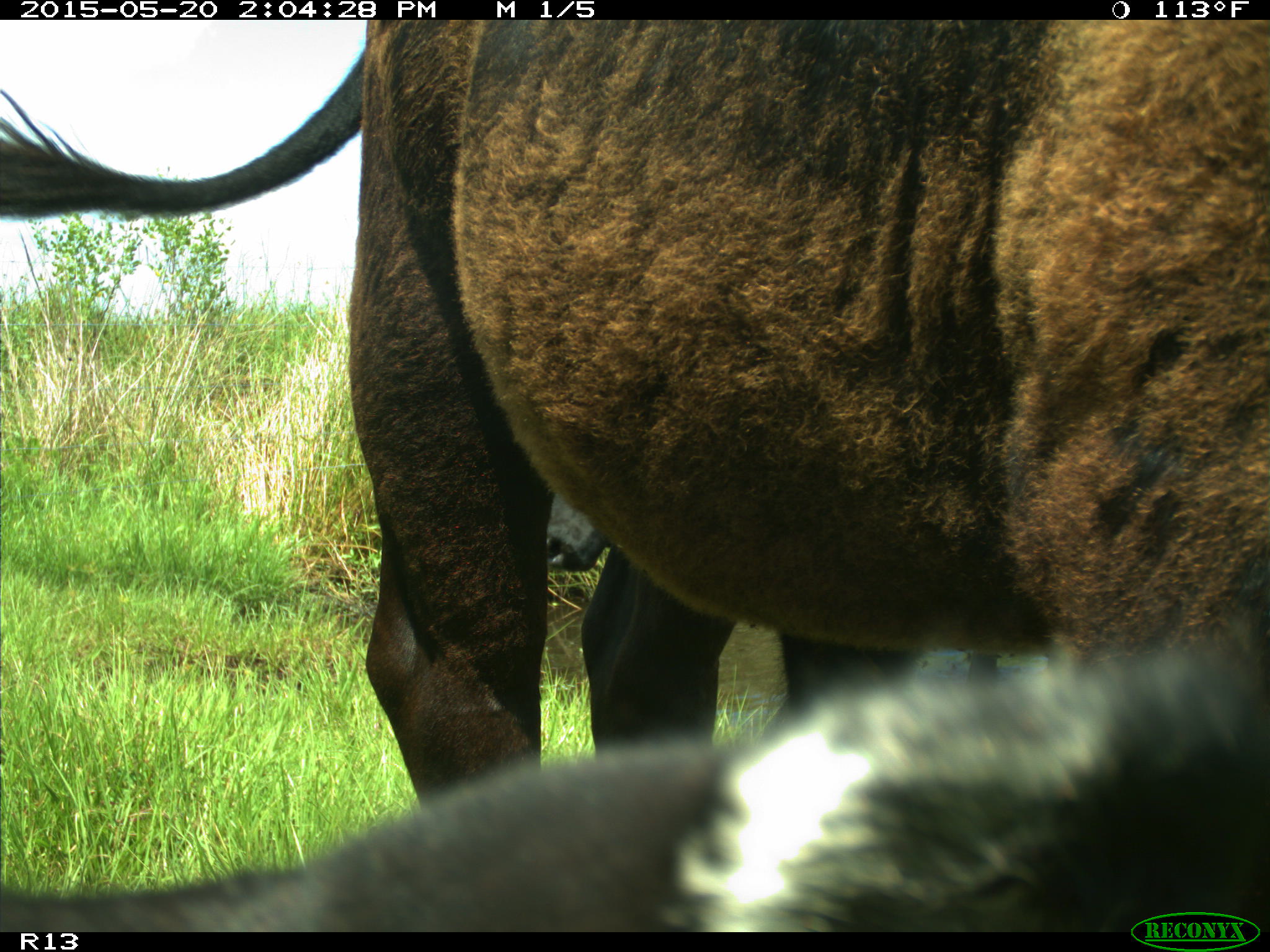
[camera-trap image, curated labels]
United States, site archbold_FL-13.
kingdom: Animalia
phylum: Chordata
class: Mammalia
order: Artiodactyla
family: Bovidae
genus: Bos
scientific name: Bos taurus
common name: domestic cow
Bos taurus (domestic cow).